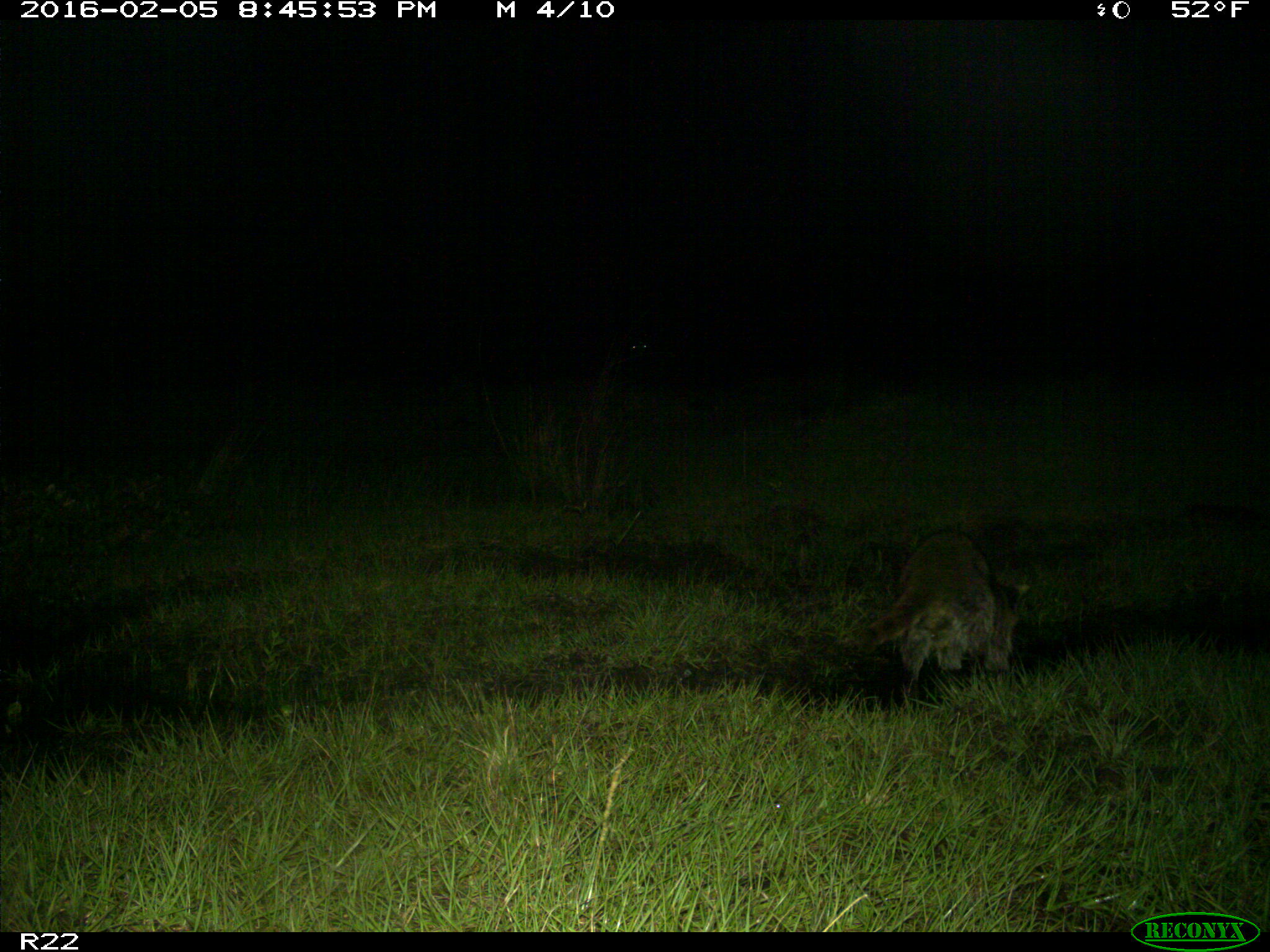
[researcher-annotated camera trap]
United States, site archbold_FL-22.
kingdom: Animalia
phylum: Chordata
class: Mammalia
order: Carnivora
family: Procyonidae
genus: Procyon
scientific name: Procyon lotor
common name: common raccoon